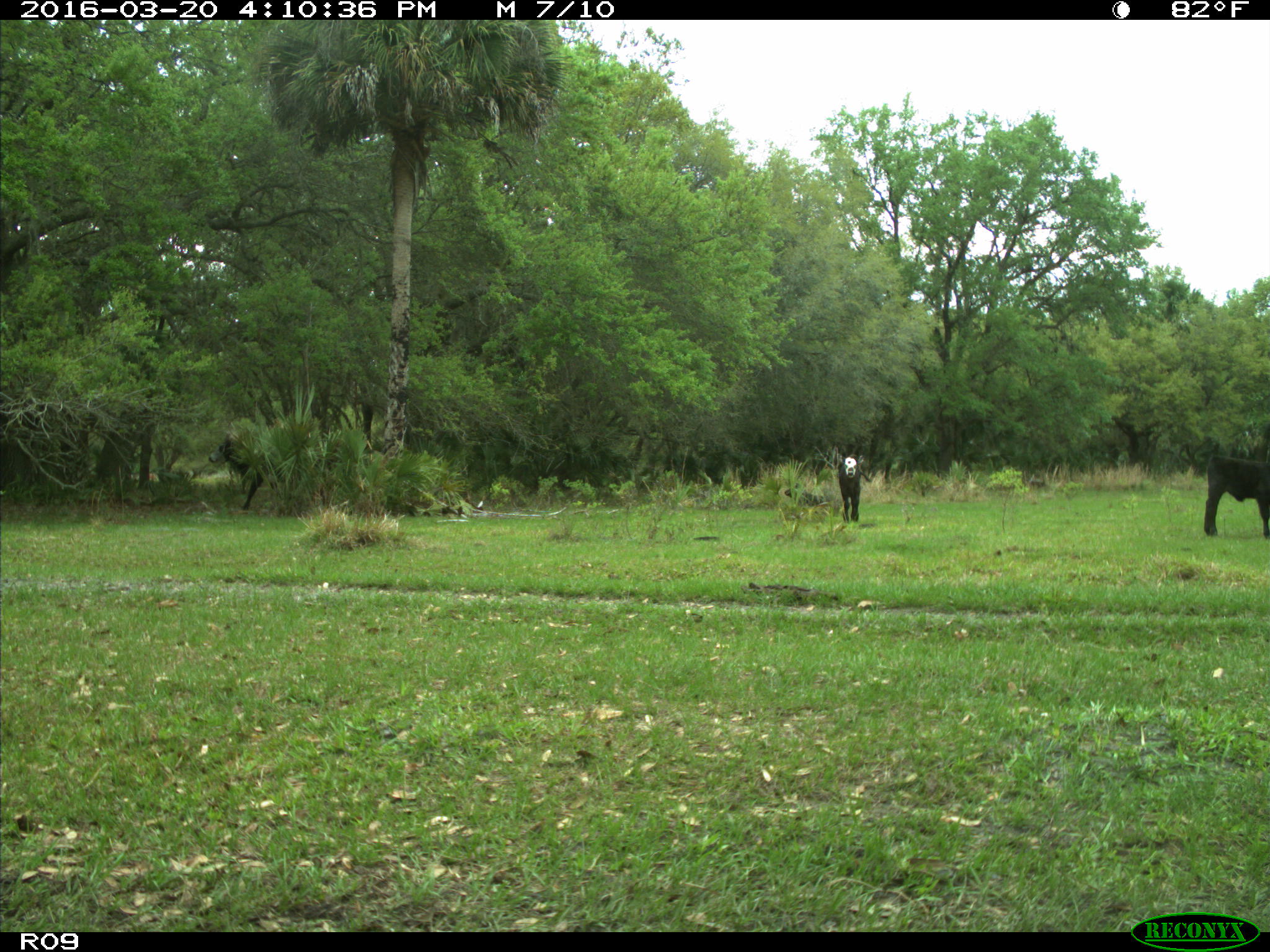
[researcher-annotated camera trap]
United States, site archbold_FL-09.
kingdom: Animalia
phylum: Chordata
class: Mammalia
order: Artiodactyla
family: Bovidae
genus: Bos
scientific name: Bos taurus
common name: domestic cow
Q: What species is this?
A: Bos taurus (domestic cow).